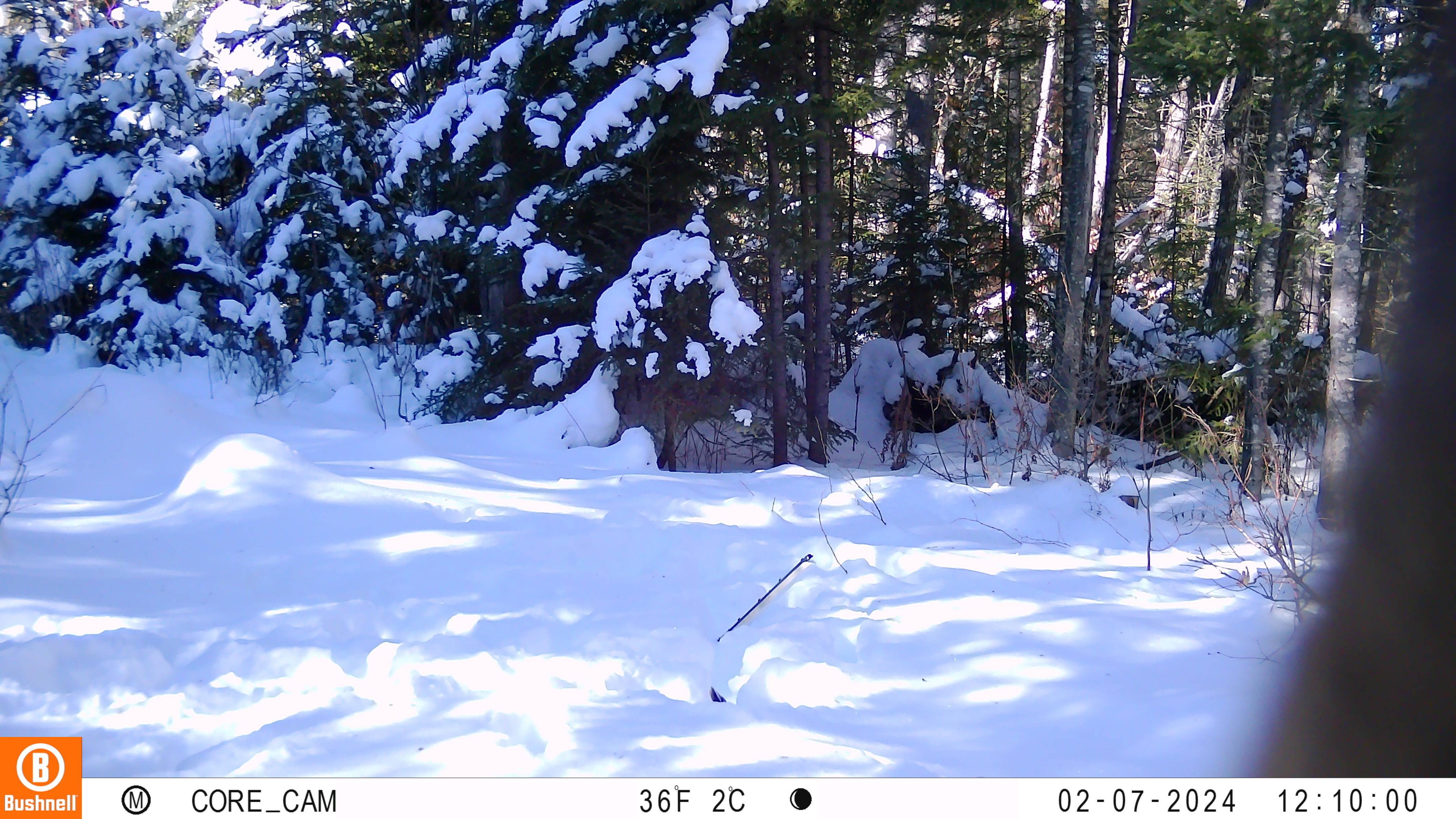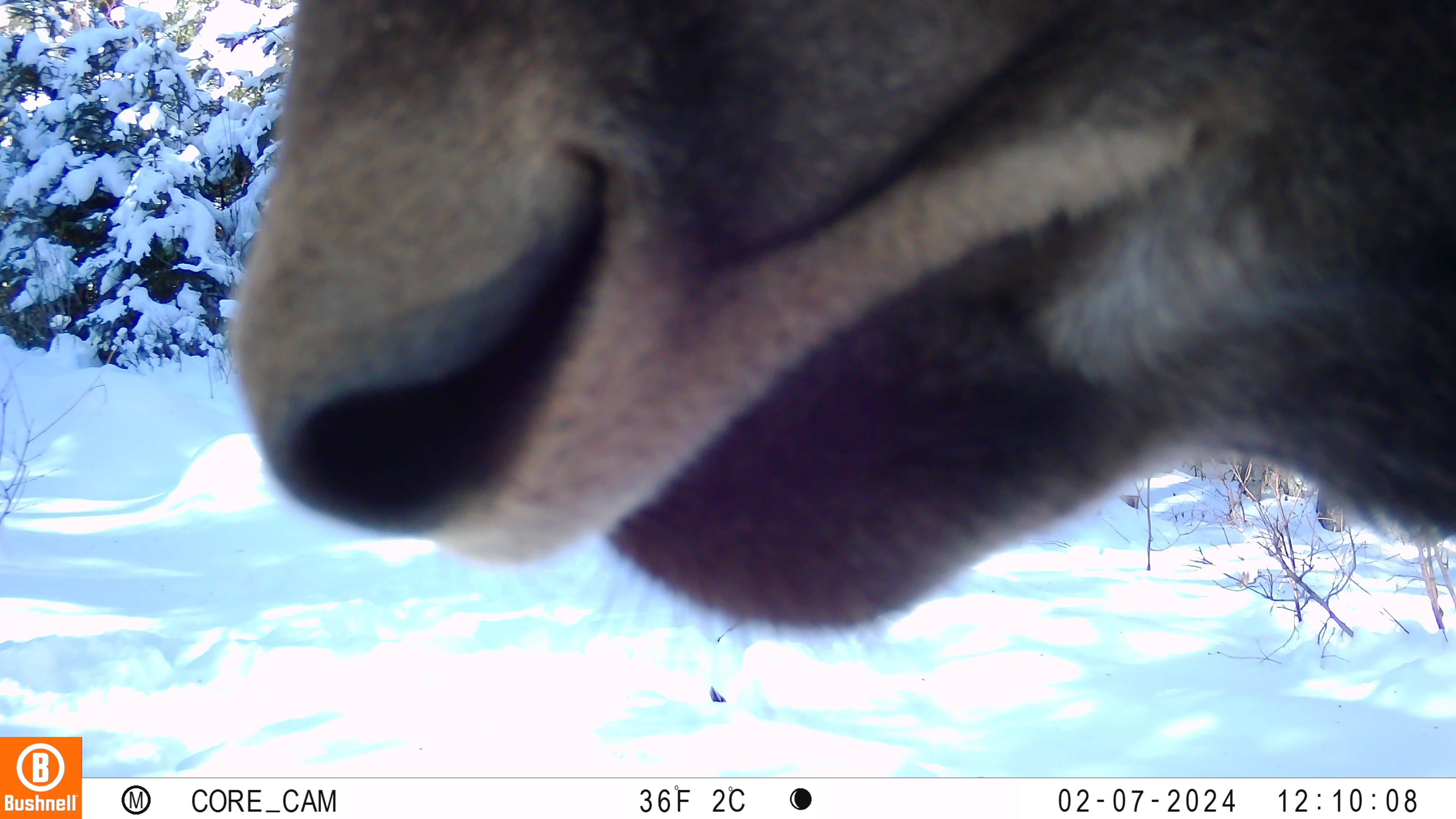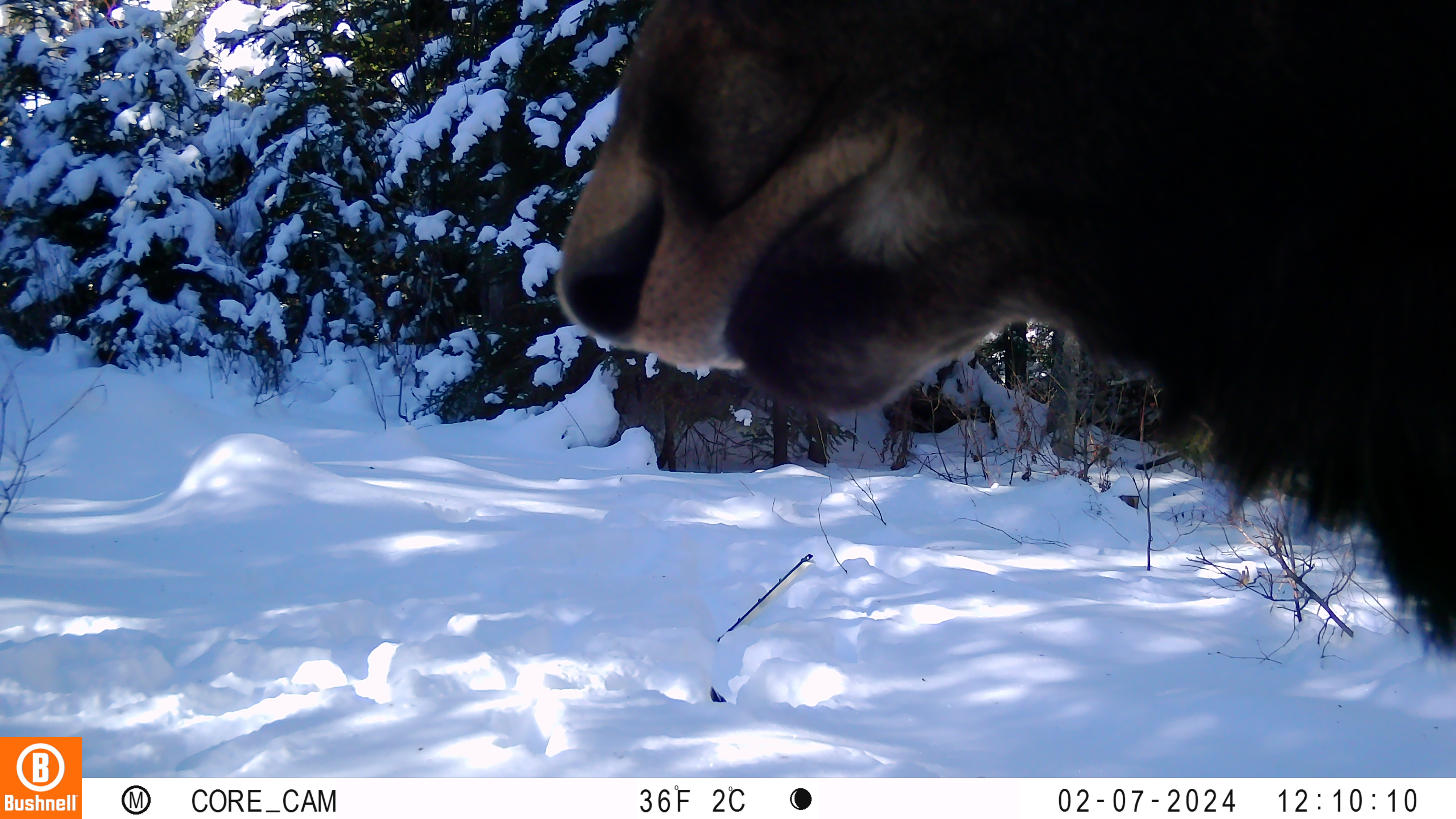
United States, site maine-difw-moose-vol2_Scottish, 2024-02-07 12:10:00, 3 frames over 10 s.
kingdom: Animalia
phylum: Chordata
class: Mammalia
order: Artiodactyla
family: Cervidae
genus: Alces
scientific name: Alces alces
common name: moose